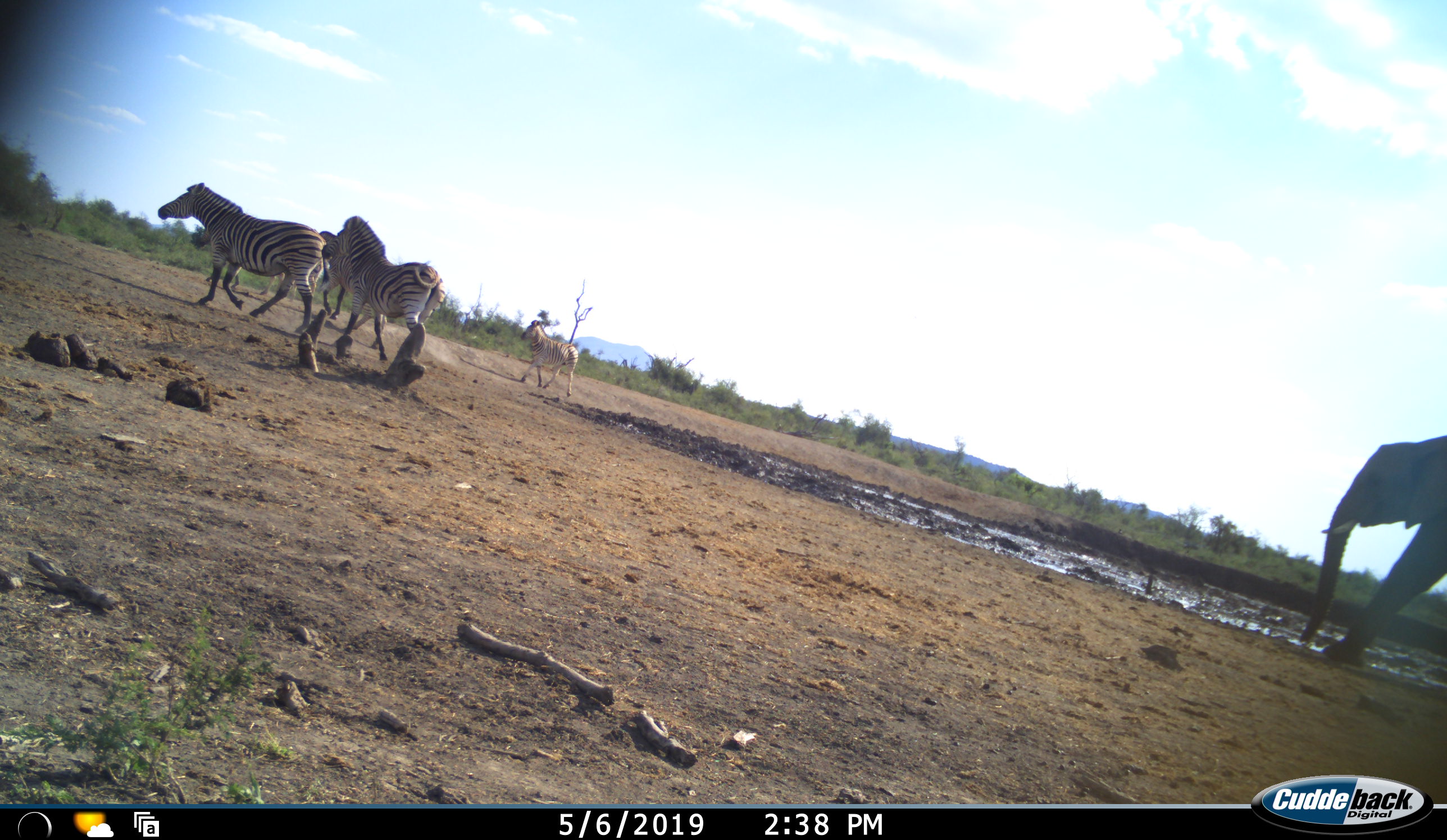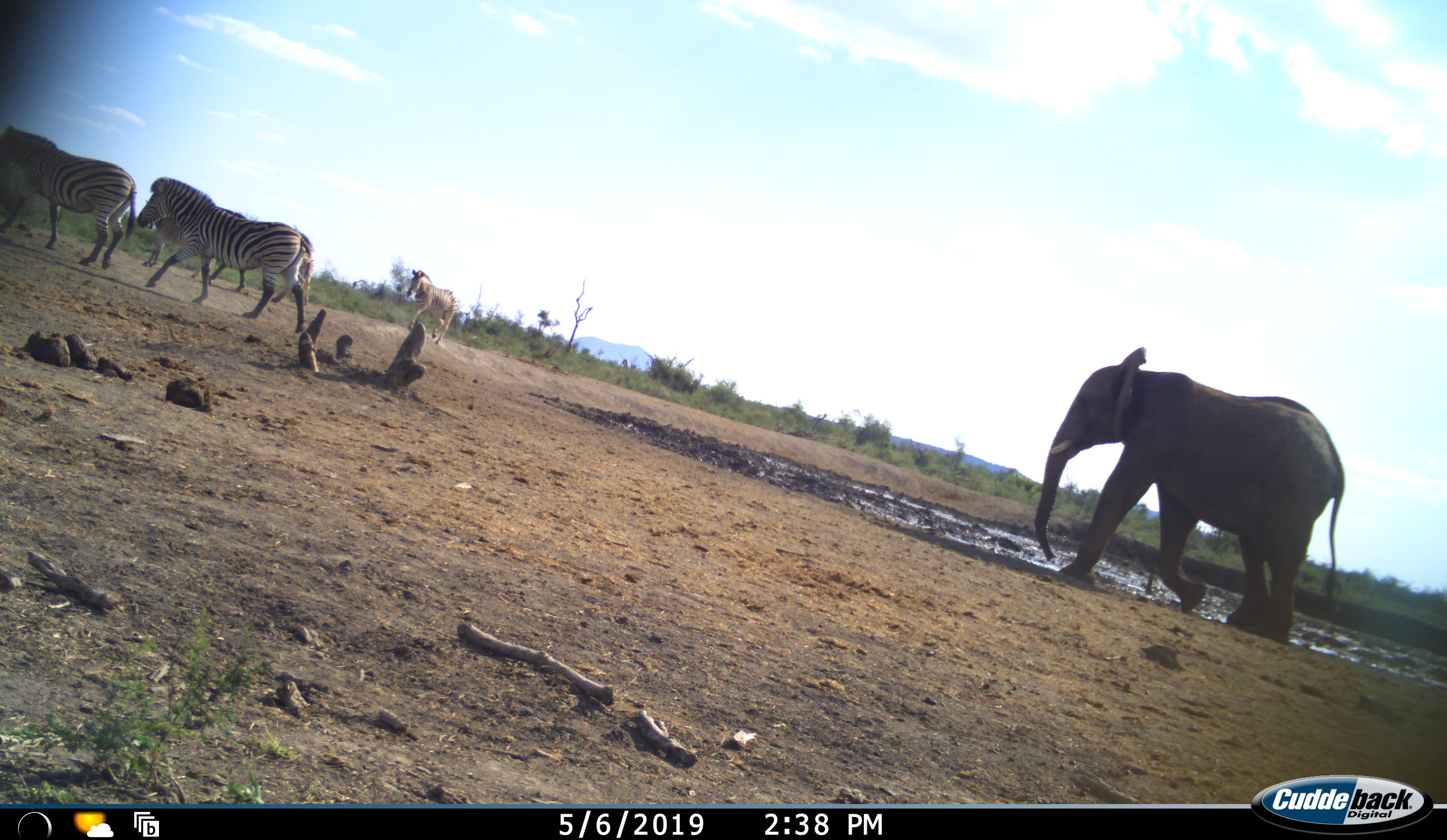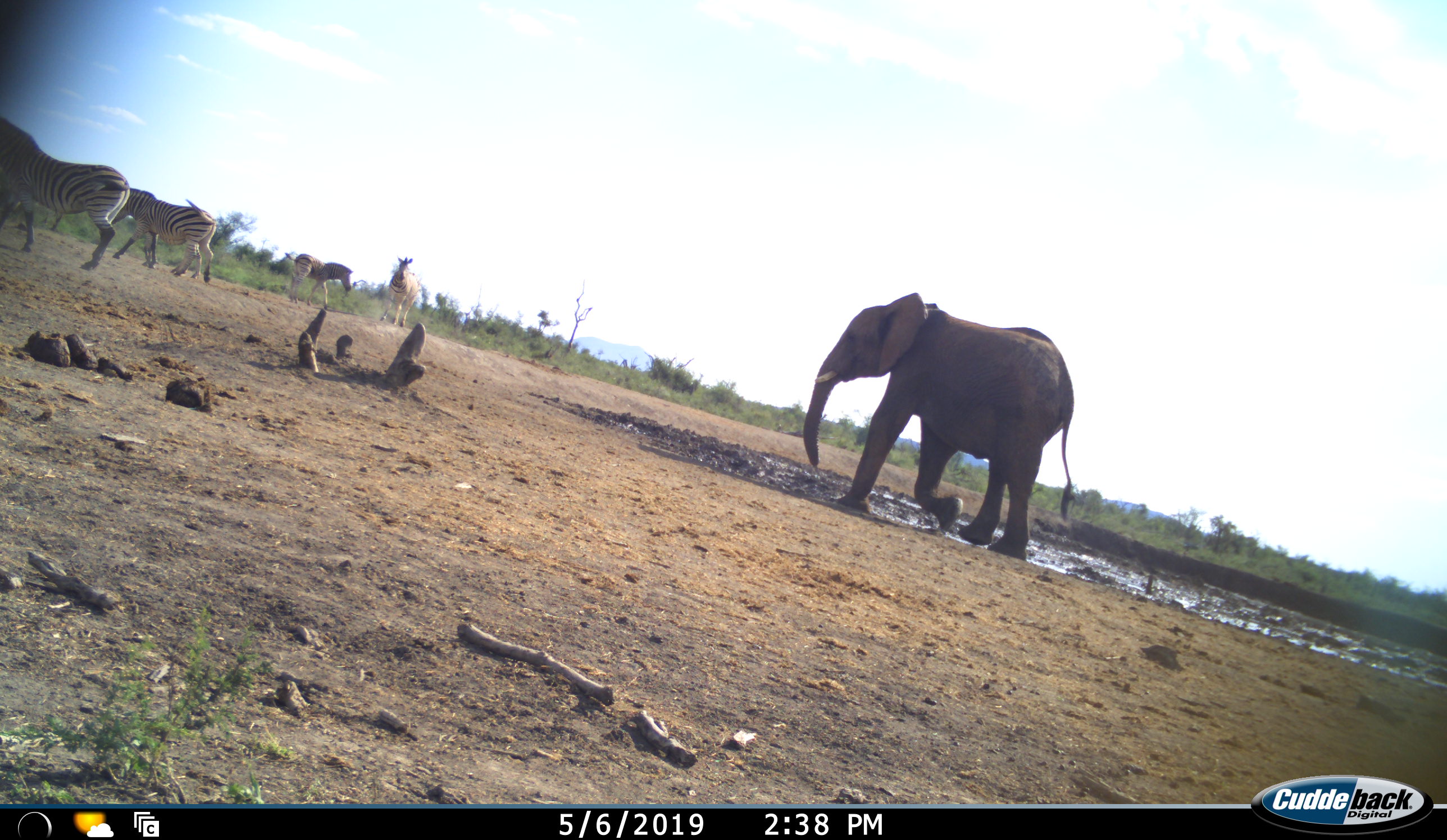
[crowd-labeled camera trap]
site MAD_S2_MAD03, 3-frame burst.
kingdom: Animalia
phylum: Chordata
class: Mammalia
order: Proboscidea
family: Elephantidae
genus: Loxodonta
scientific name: Loxodonta africana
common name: african bush elephant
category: elephant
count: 1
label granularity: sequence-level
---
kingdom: Animalia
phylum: Chordata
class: Mammalia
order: Perissodactyla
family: Equidae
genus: Equus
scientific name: Equus quagga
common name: plains zebra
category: zebraplains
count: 5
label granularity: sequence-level